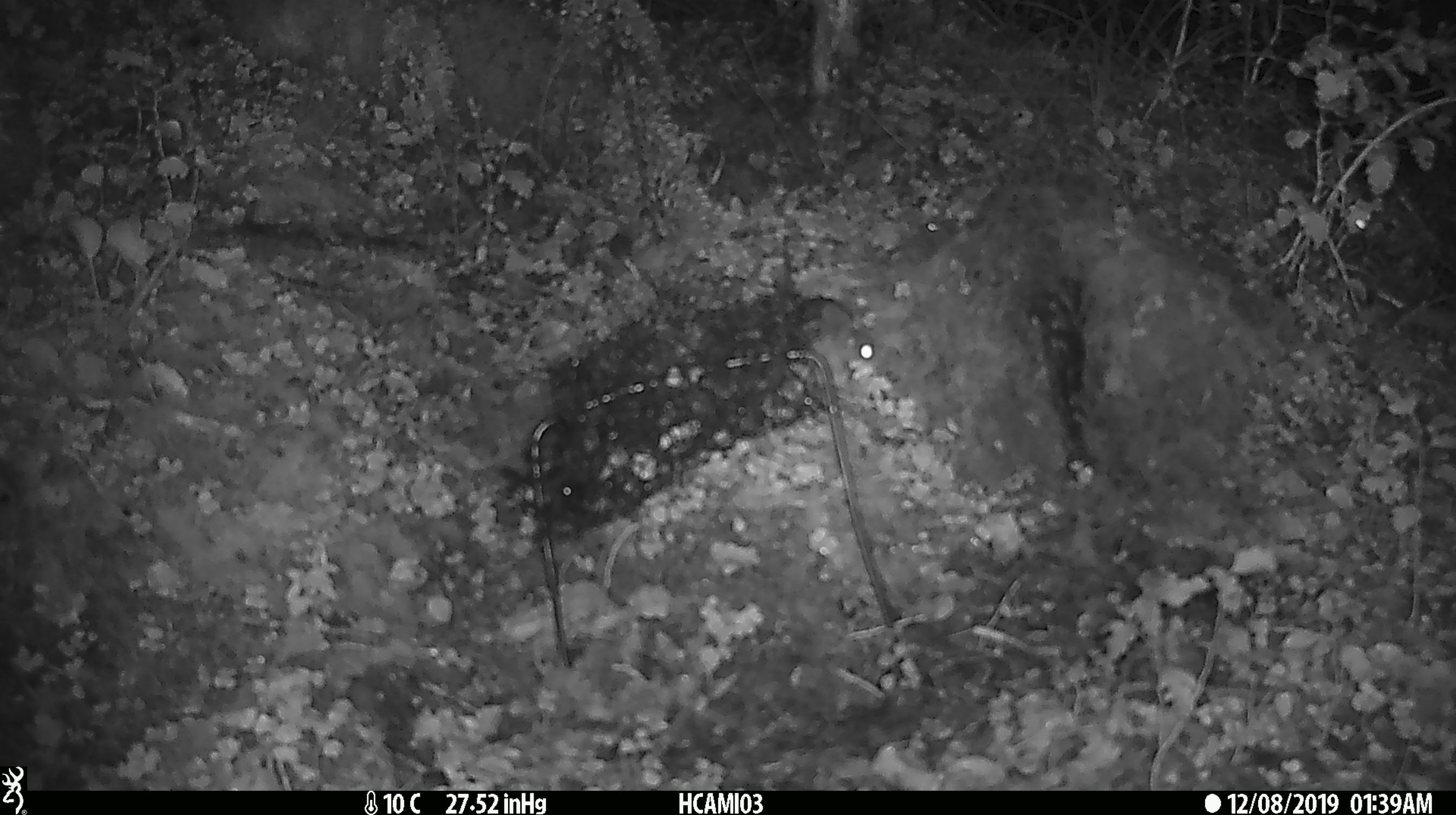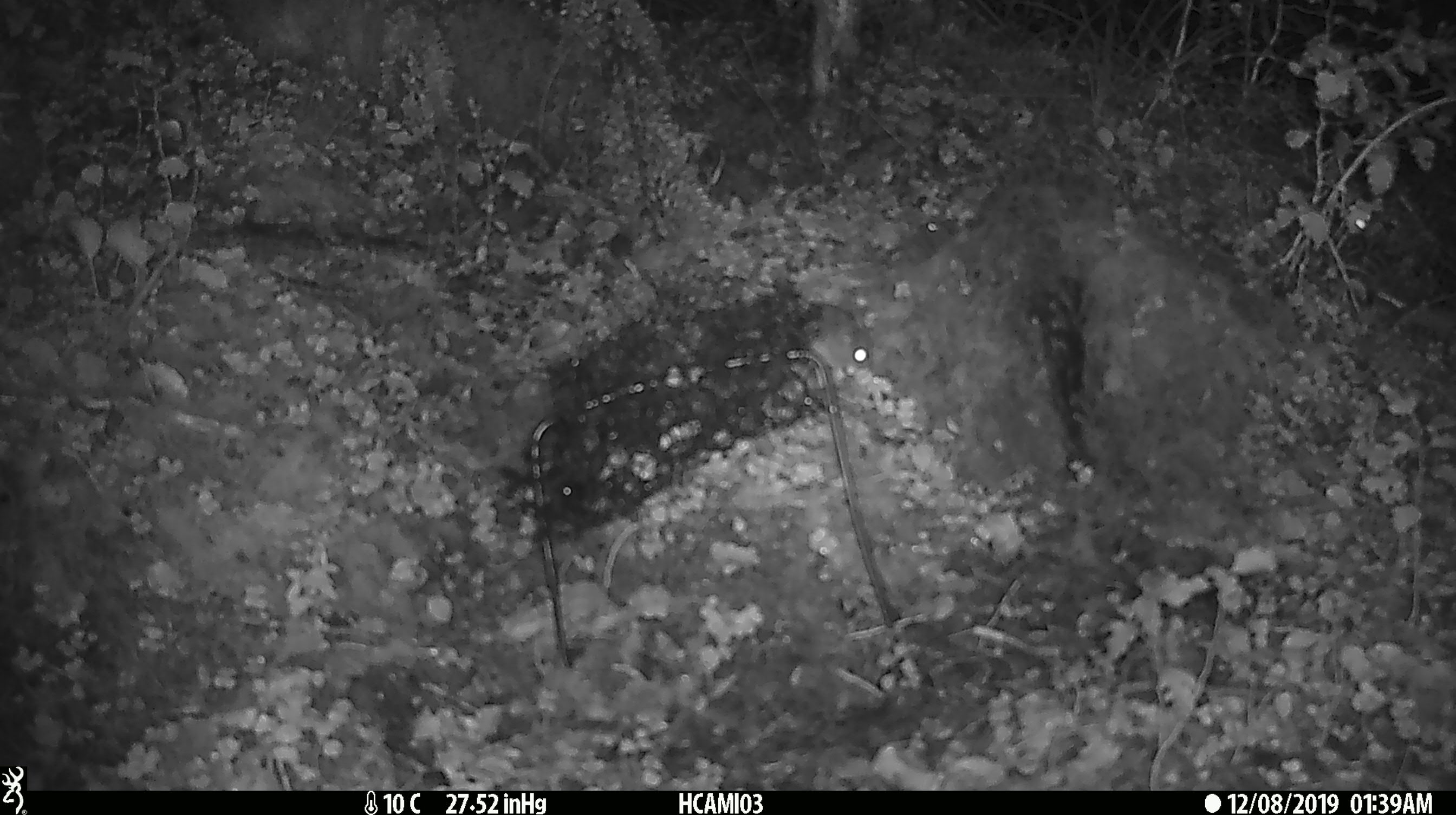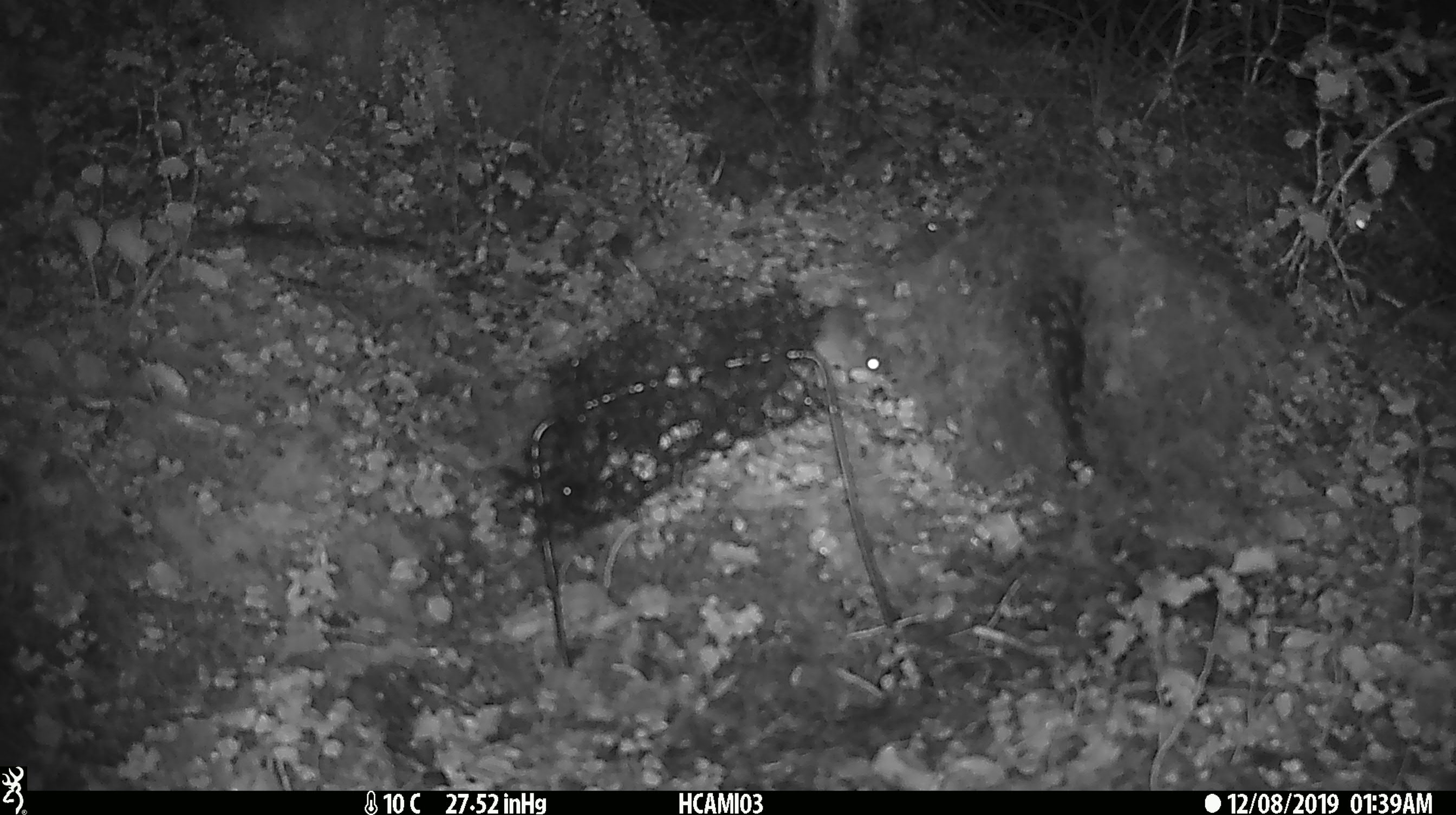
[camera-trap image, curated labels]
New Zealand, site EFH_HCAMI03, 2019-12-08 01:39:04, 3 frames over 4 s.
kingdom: Animalia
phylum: Chordata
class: Mammalia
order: Rodentia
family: Muridae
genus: Mus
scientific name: Mus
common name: mouse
Mouse (Mus).